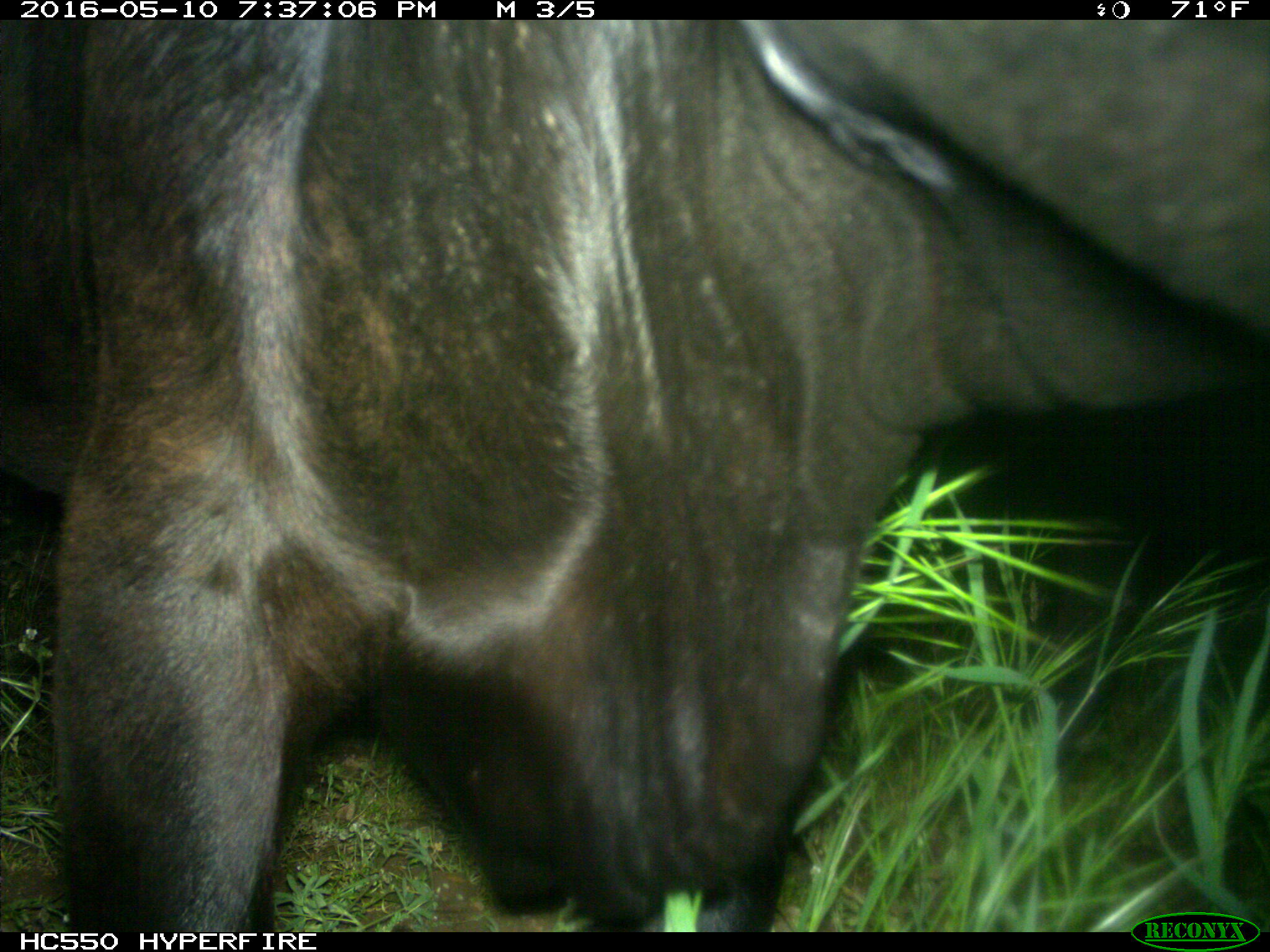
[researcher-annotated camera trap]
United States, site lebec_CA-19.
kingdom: Animalia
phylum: Chordata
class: Mammalia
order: Artiodactyla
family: Bovidae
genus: Bos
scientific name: Bos taurus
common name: domestic cow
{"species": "Bos taurus (domestic cow)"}